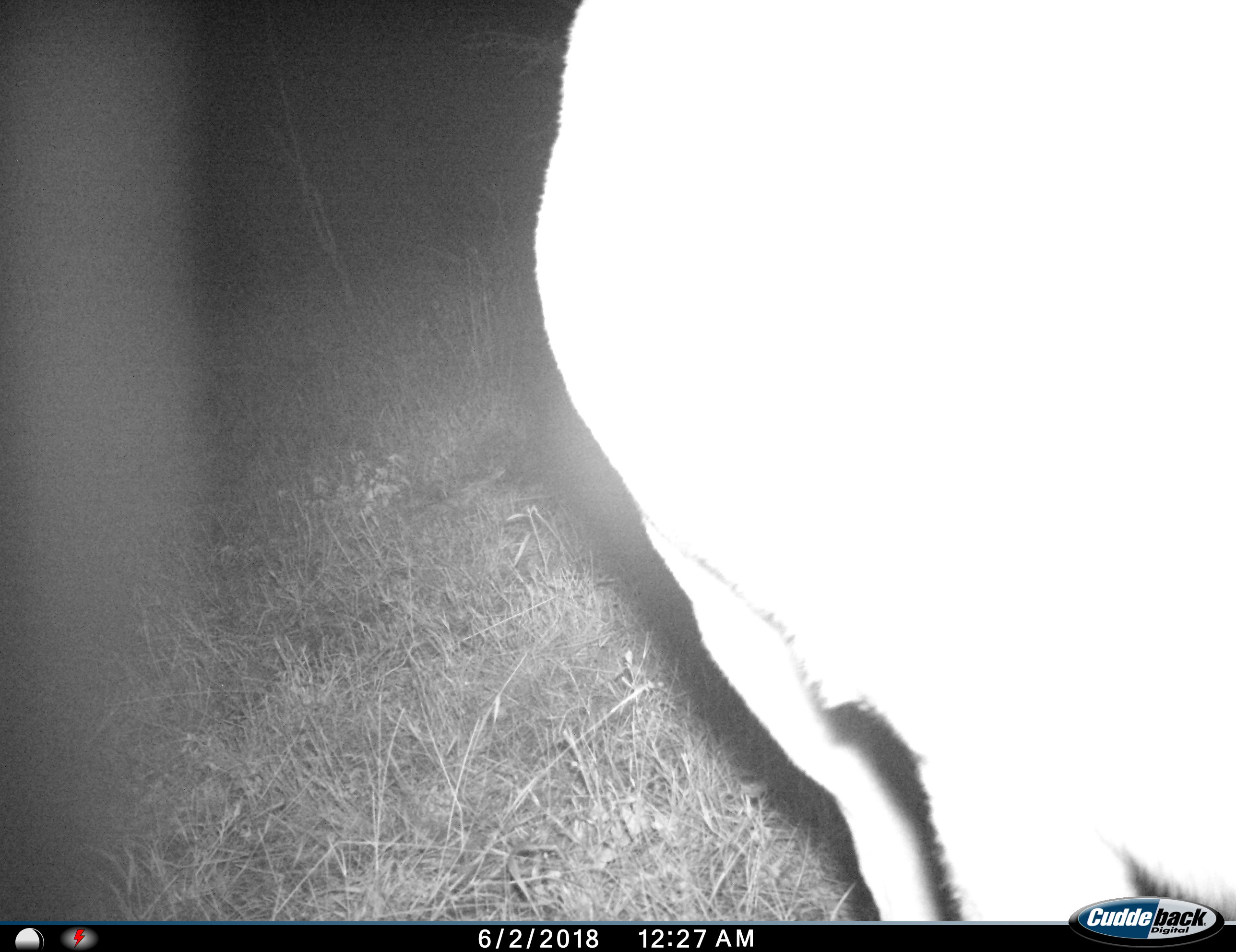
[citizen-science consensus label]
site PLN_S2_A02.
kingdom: Animalia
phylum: Chordata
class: Mammalia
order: Artiodactyla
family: Bovidae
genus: Aepyceros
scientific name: Aepyceros melampus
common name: impala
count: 1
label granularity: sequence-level